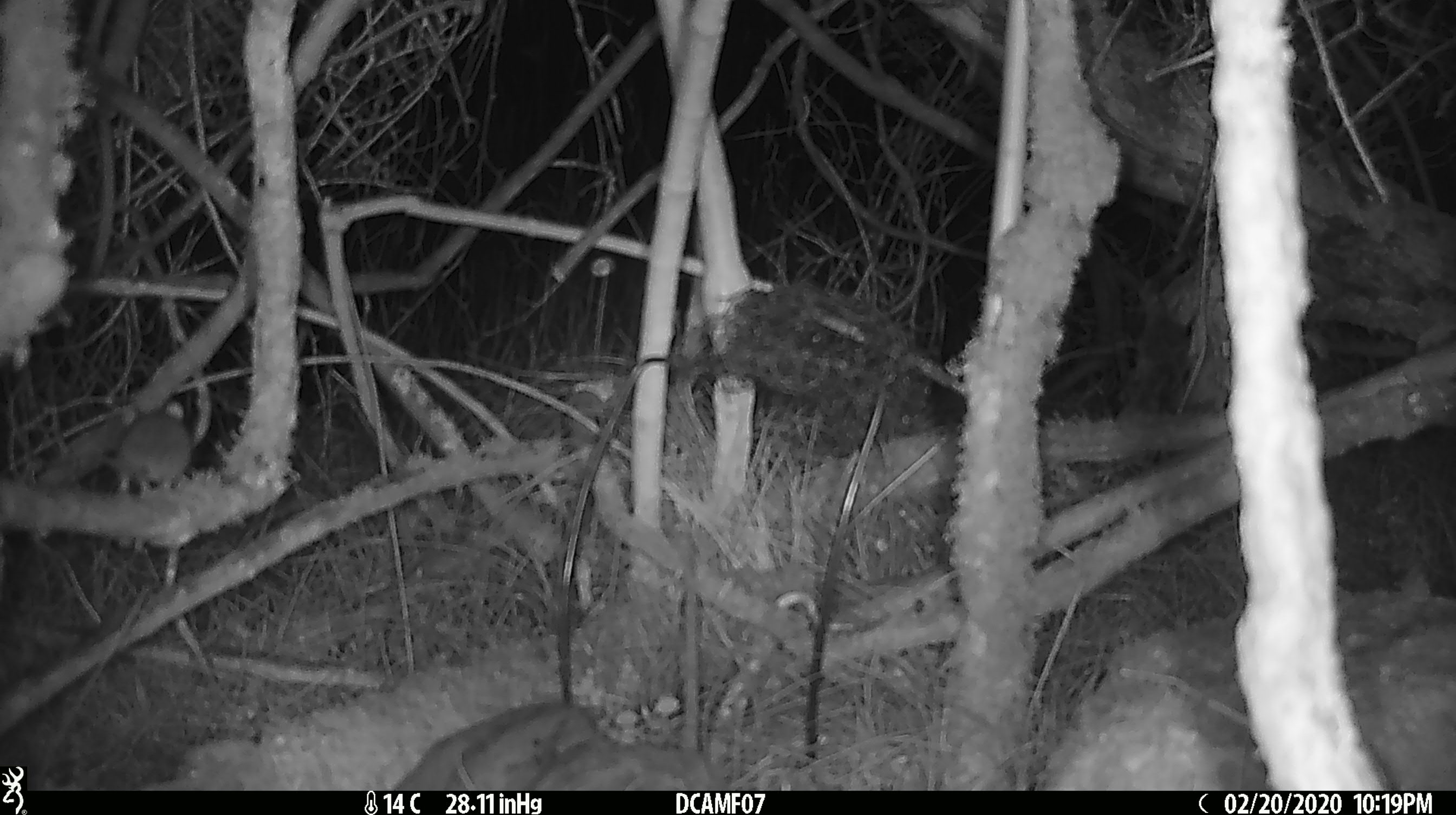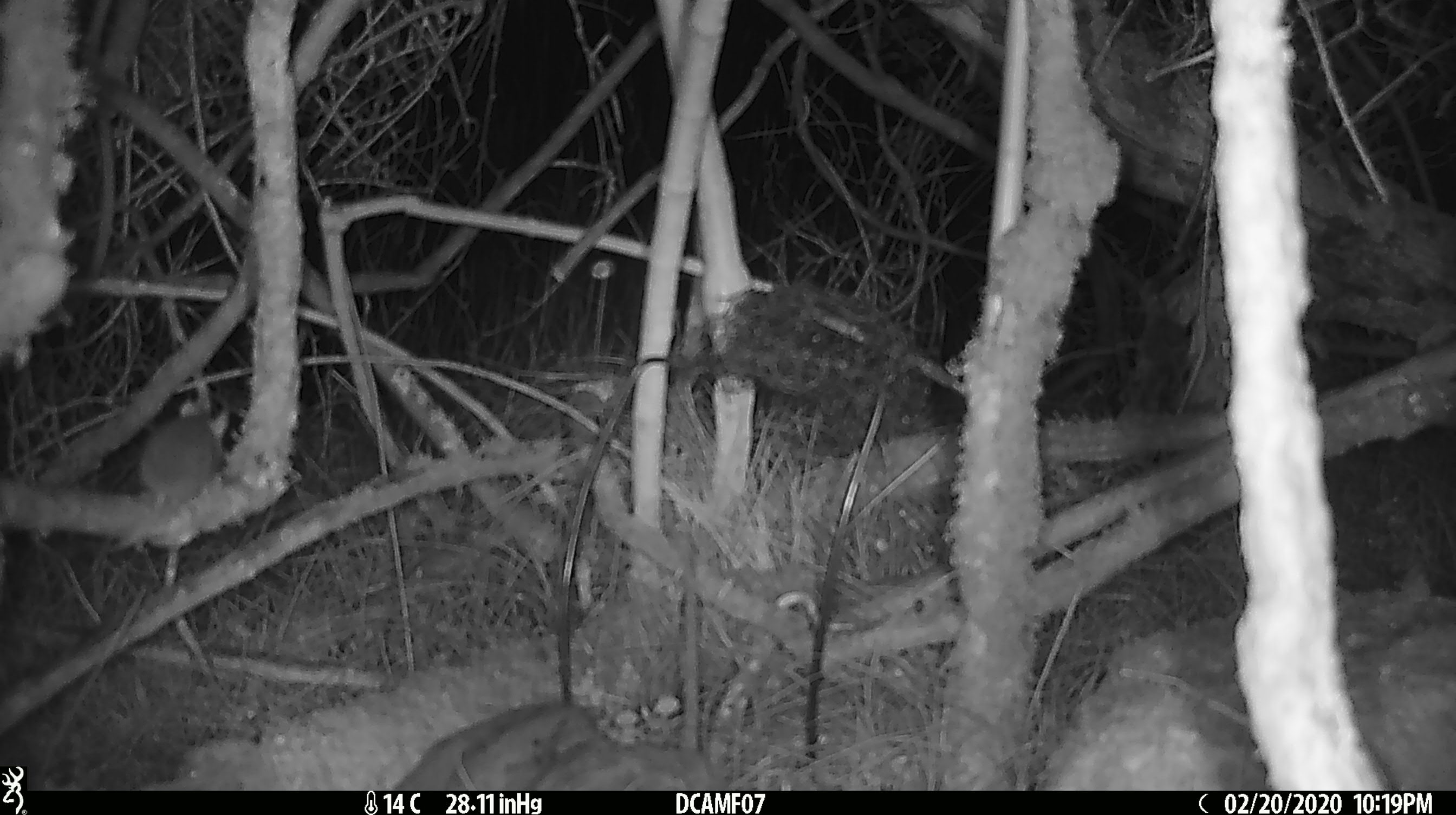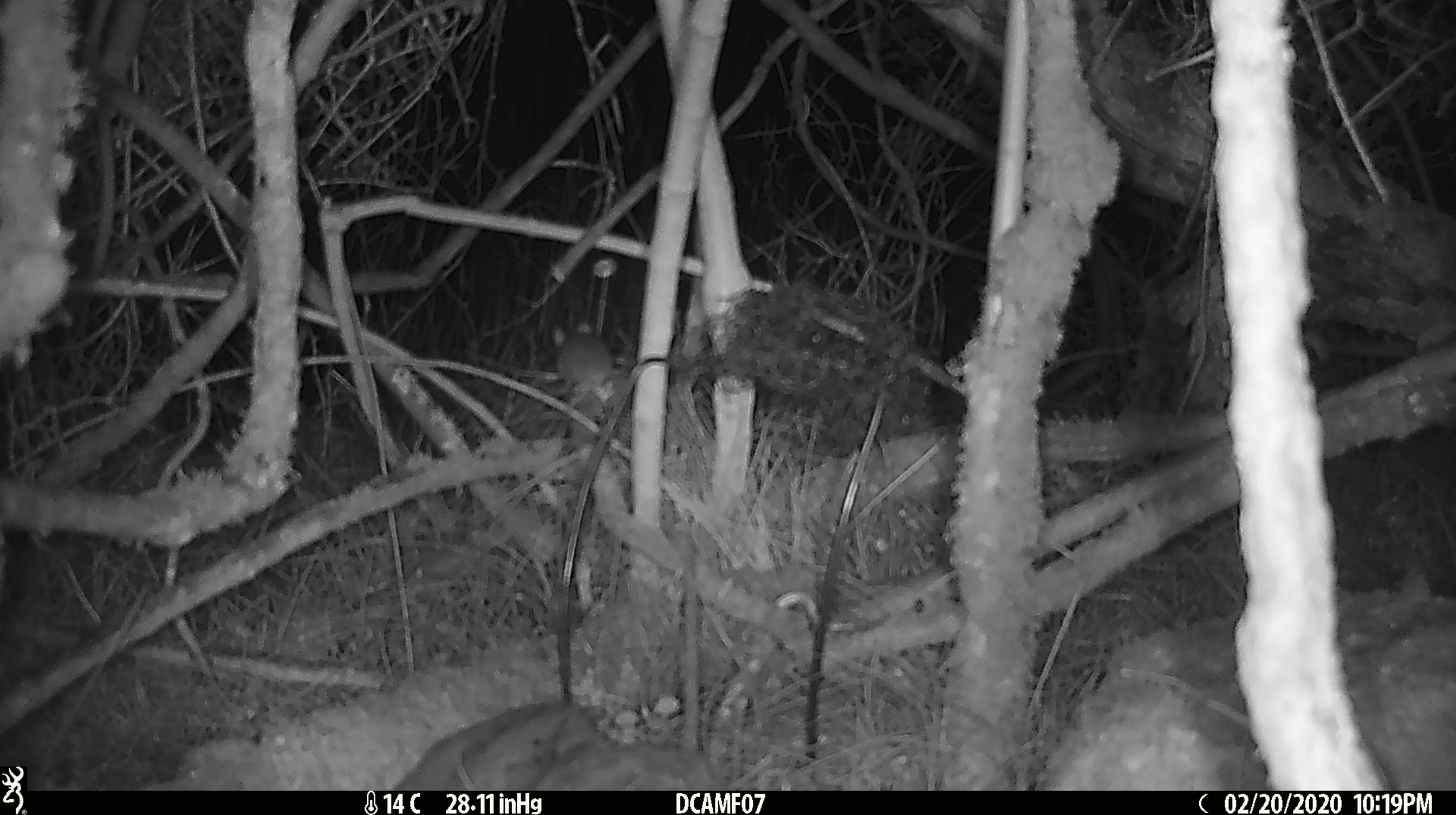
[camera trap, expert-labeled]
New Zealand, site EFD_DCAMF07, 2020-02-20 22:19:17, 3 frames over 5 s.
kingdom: Animalia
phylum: Chordata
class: Mammalia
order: Rodentia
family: Muridae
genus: Mus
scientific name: Mus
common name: mouse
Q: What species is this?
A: Mouse (Mus).